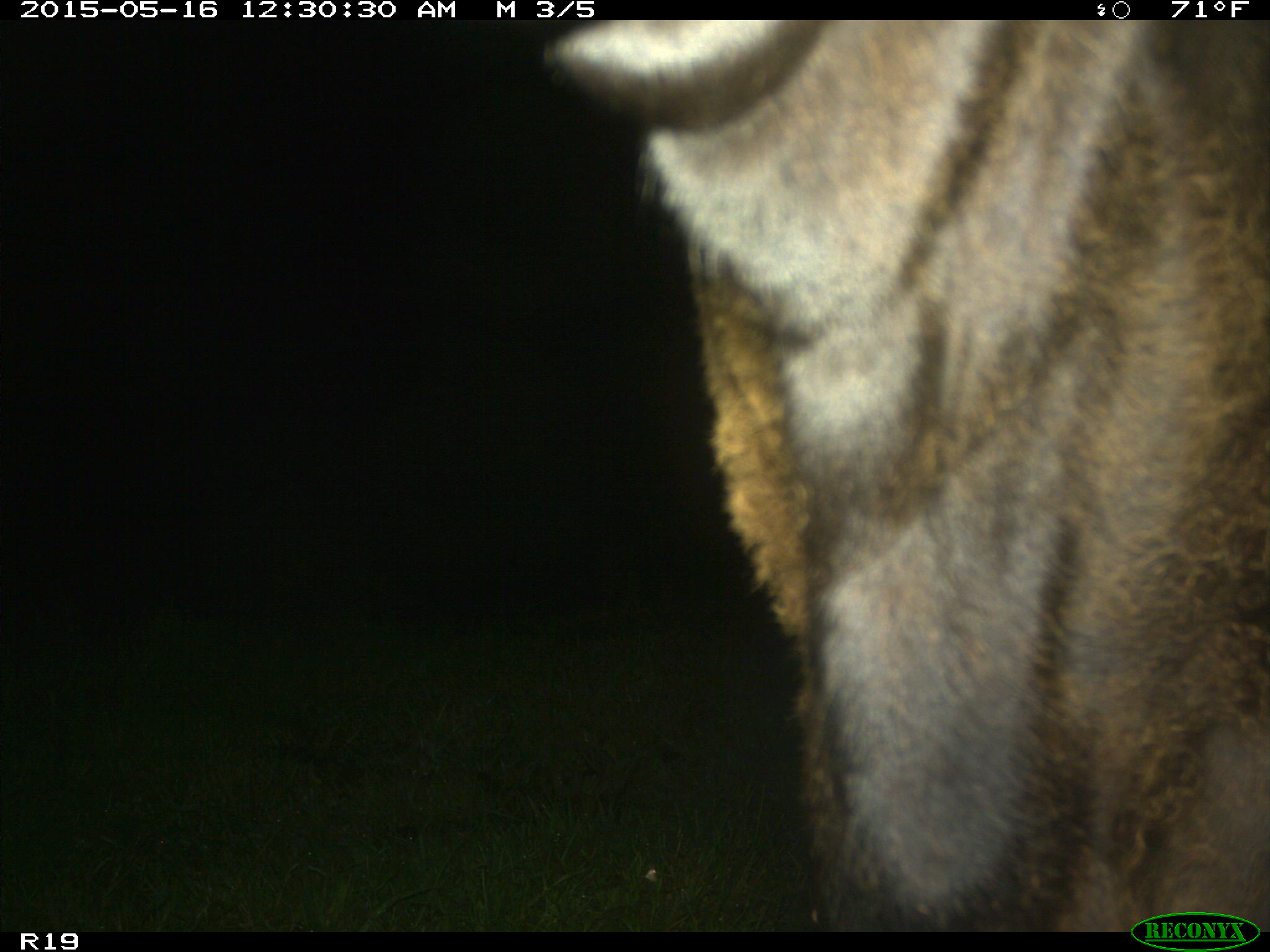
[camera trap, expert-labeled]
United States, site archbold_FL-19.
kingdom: Animalia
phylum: Chordata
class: Mammalia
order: Artiodactyla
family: Bovidae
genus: Bos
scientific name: Bos taurus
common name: domestic cow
Bos taurus (domestic cow).